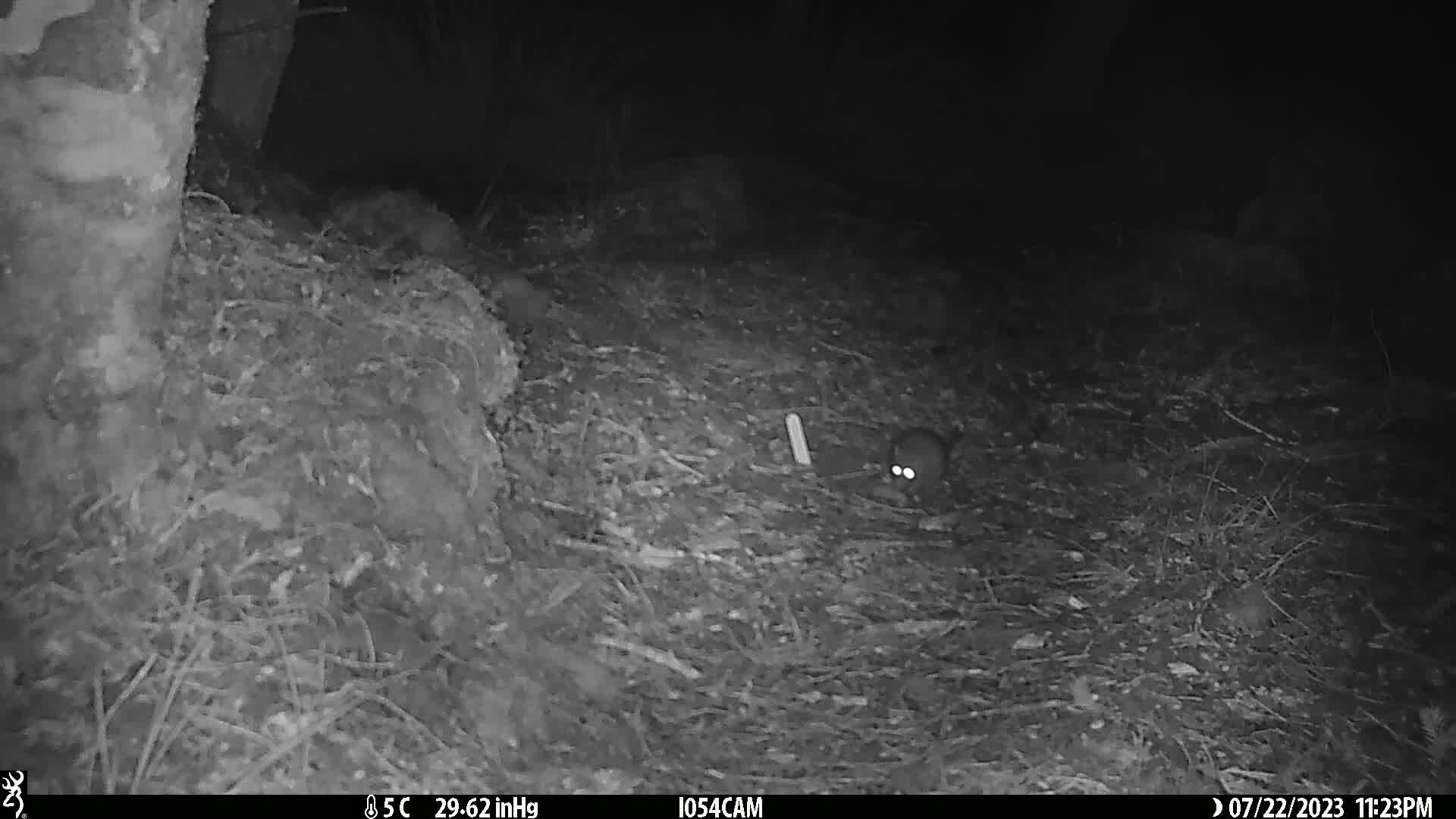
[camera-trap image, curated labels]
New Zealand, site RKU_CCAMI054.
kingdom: Animalia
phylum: Chordata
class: Mammalia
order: Rodentia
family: Muridae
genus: Rattus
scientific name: Rattus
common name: rat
Rat (Rattus).